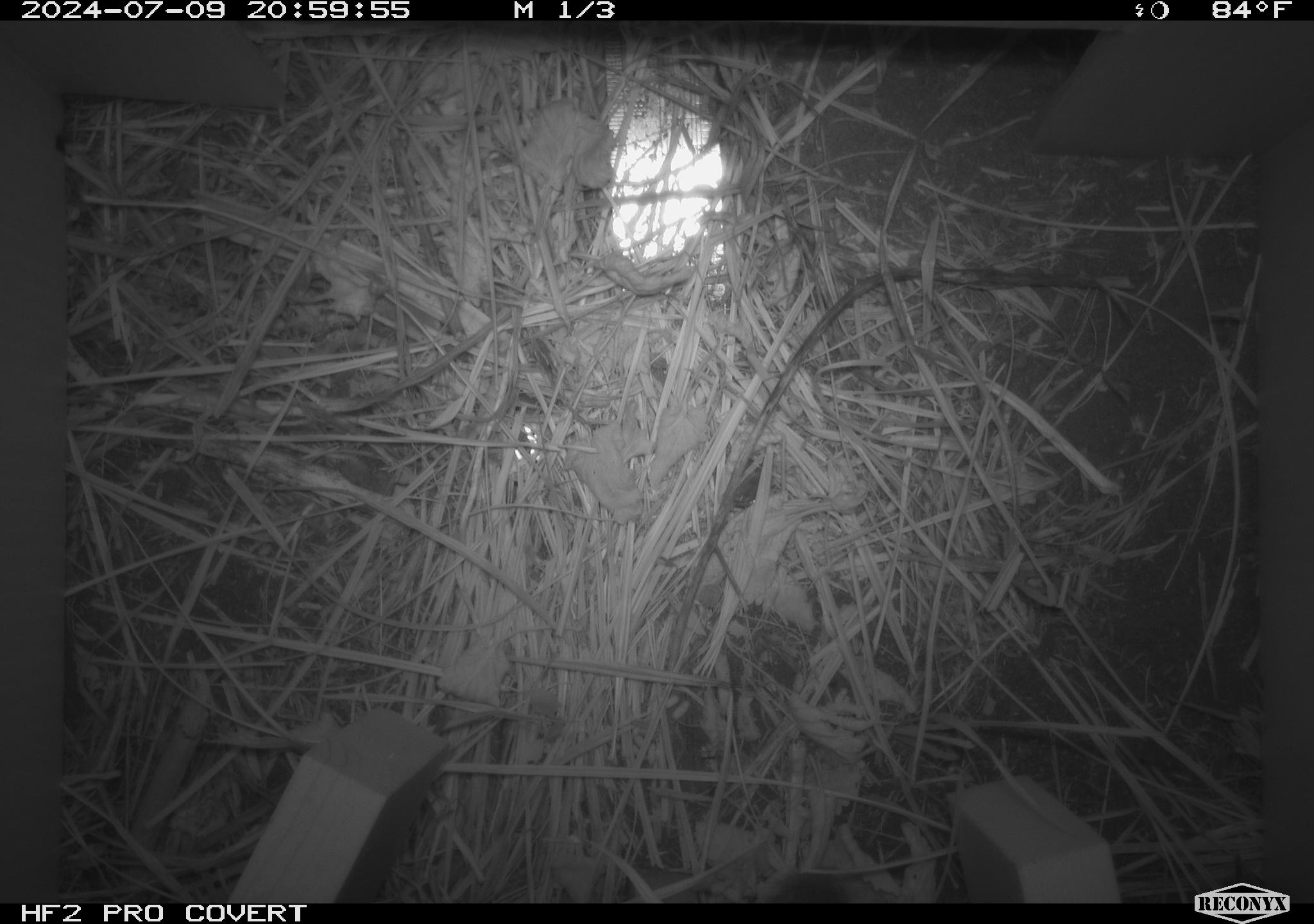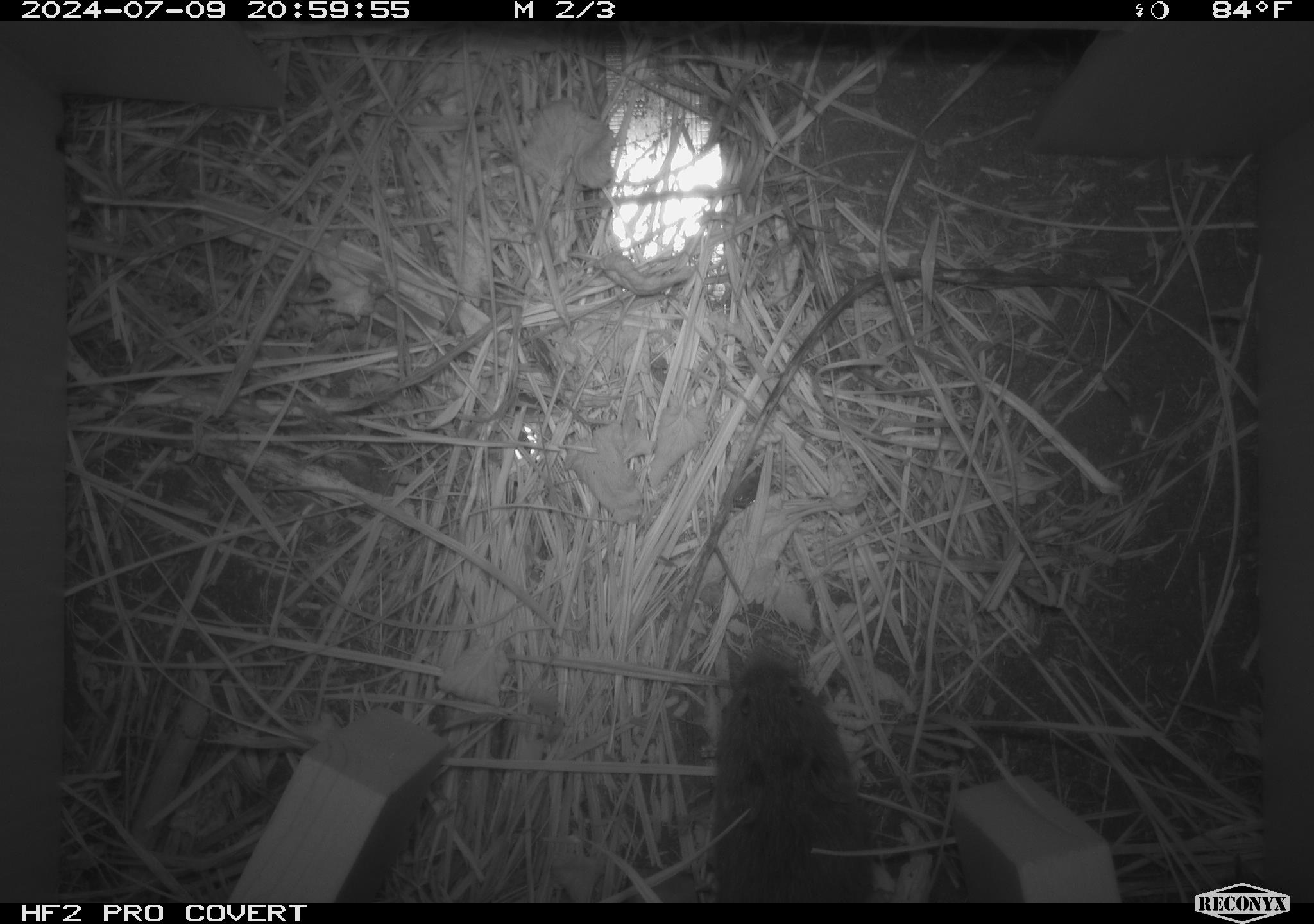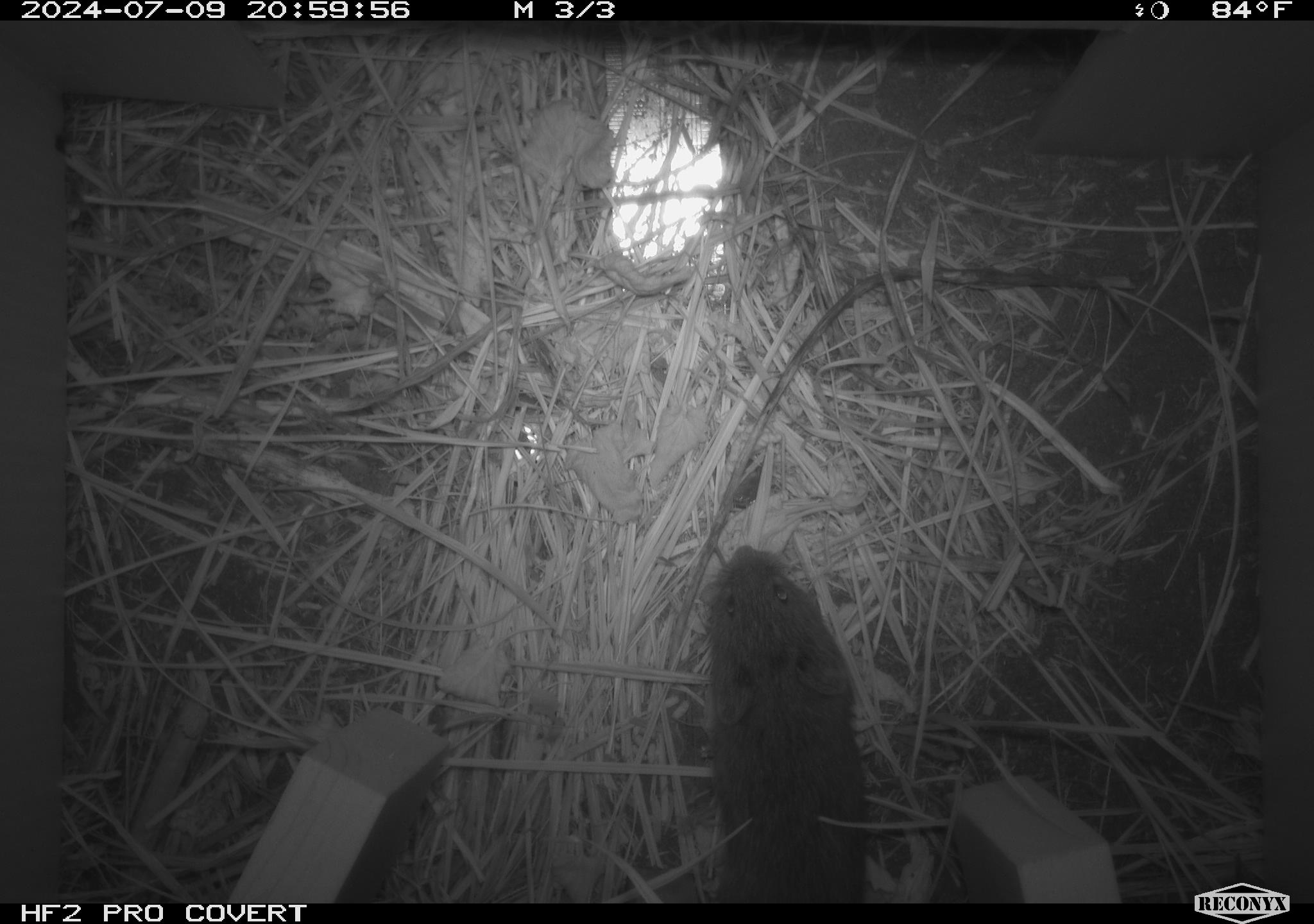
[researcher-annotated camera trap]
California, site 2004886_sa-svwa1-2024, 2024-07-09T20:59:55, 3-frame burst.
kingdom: Animalia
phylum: Chordata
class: Mammalia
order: Rodentia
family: Cricetidae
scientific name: Arvicolinae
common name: voles, lemmings, and muskrats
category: arvicolinae subfamily